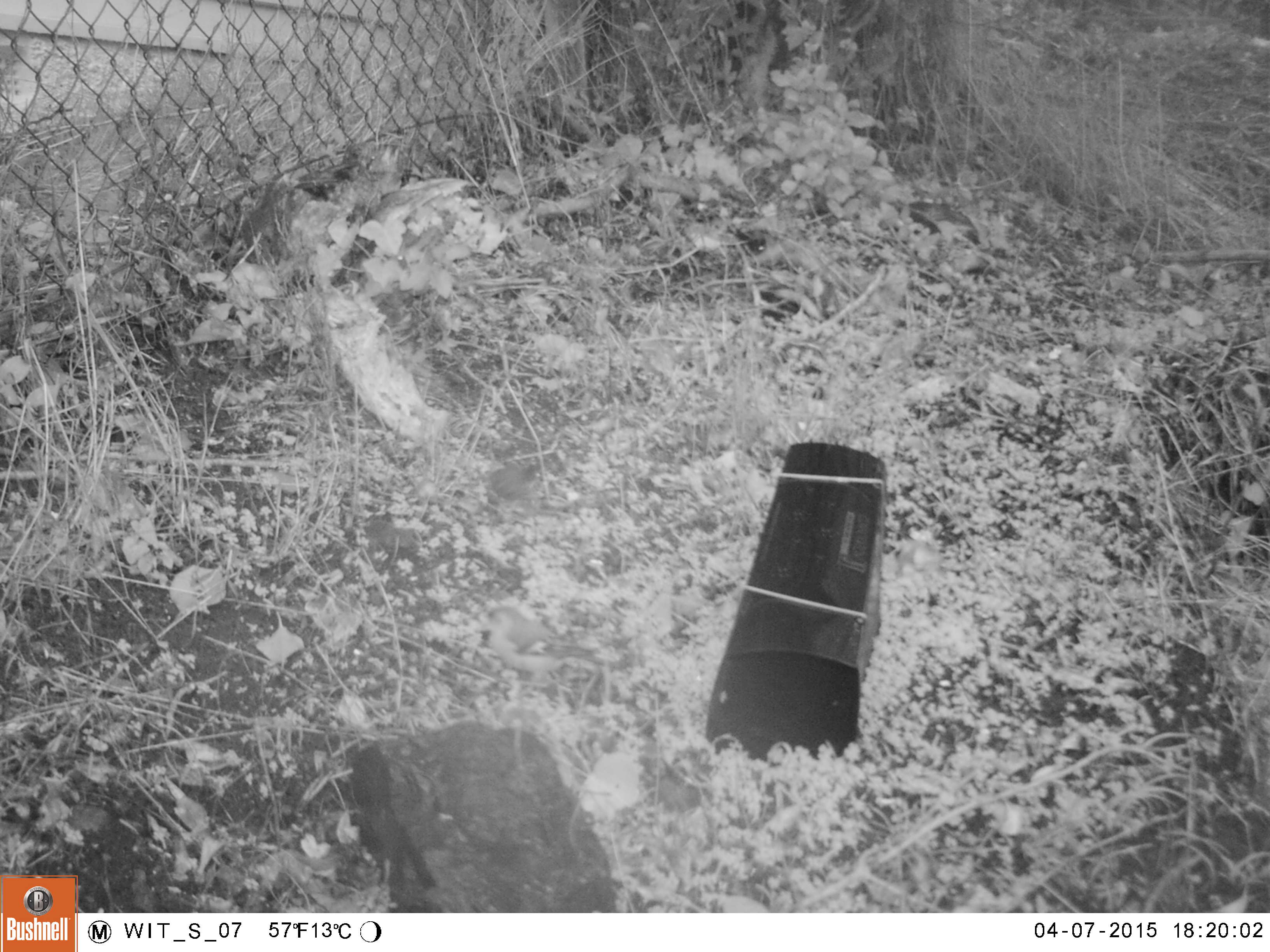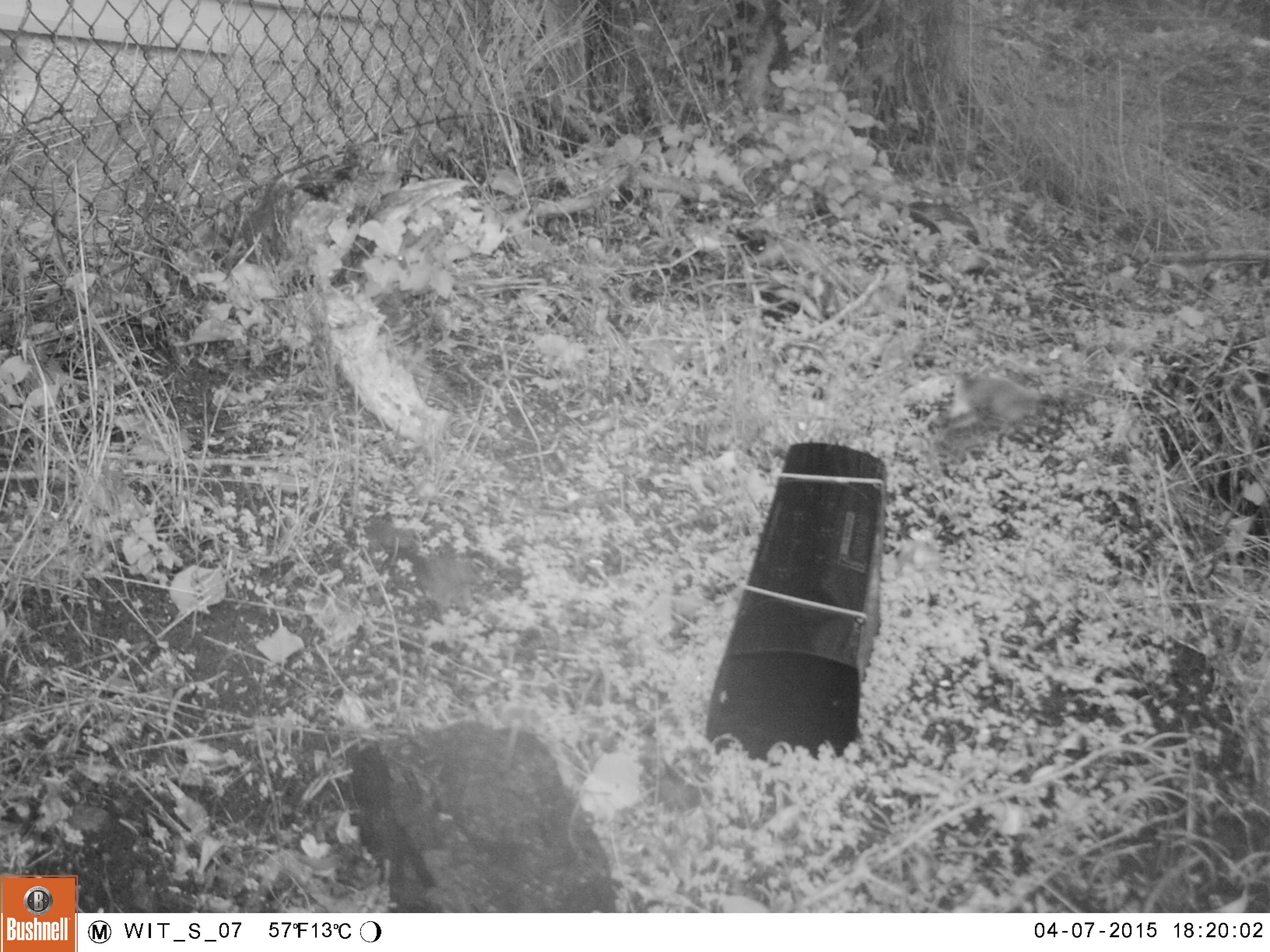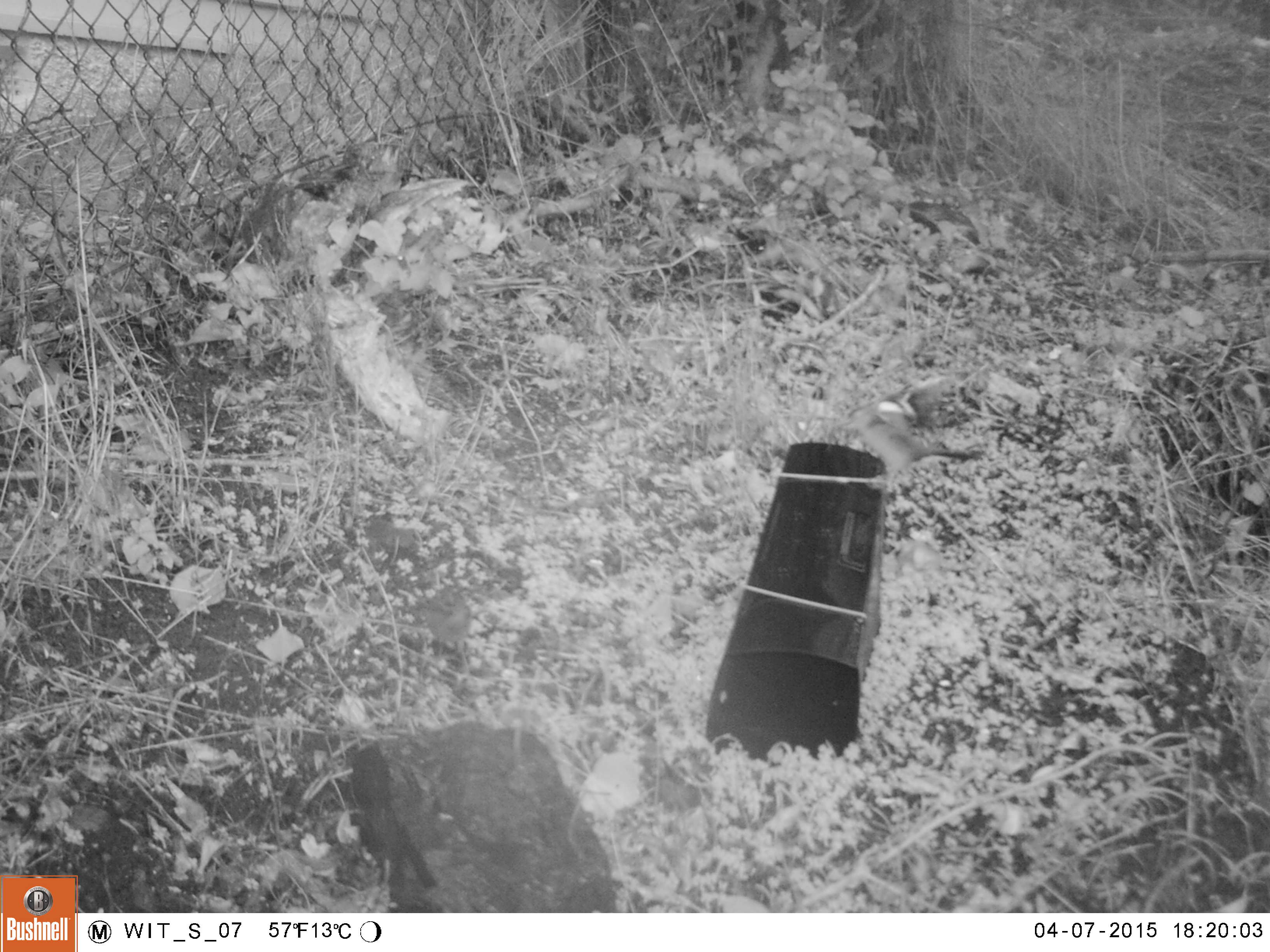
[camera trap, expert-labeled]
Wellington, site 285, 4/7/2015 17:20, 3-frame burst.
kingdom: Animalia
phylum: Chordata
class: Aves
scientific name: Aves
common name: bird